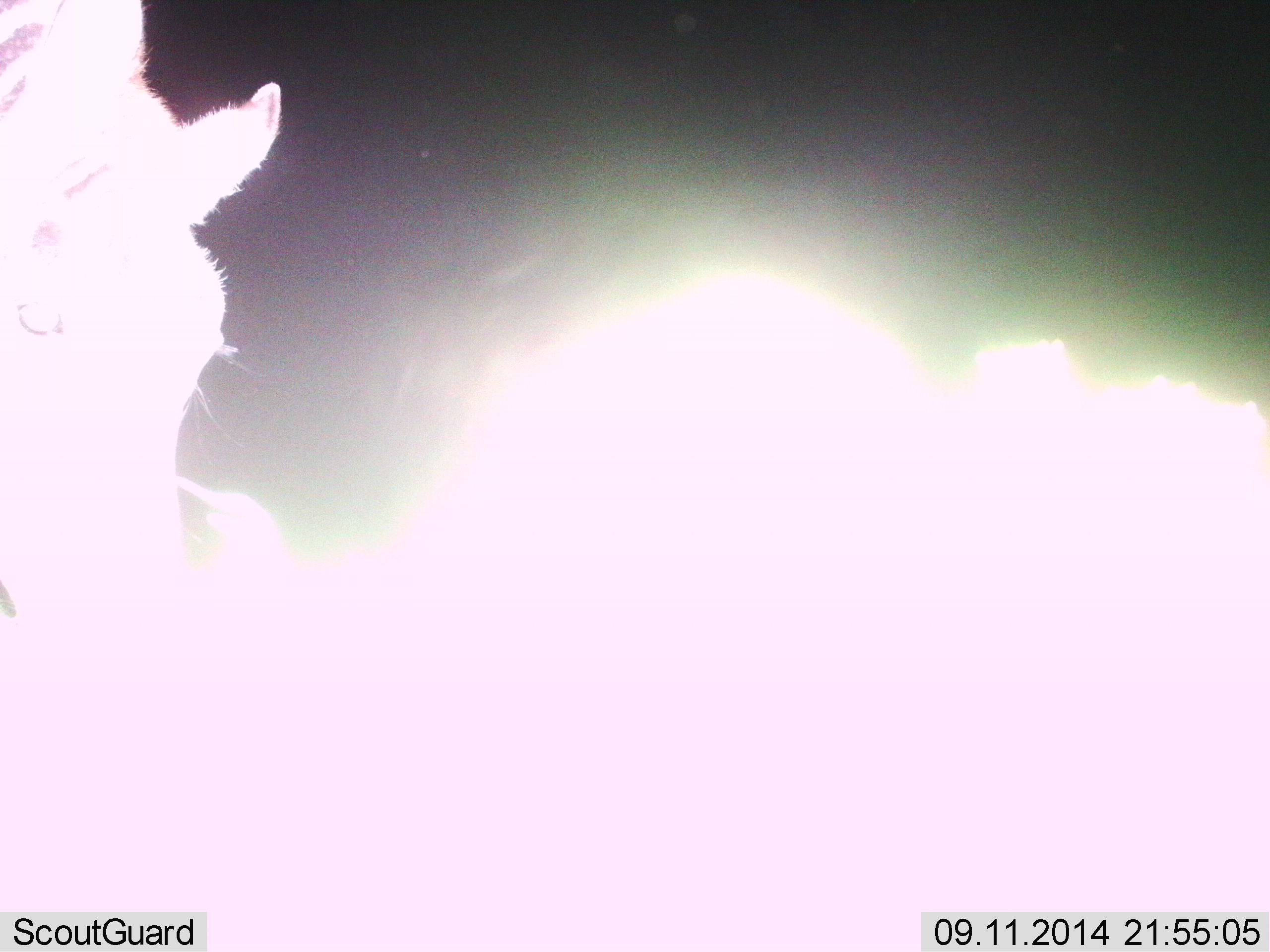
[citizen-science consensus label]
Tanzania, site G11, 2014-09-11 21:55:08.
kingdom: Animalia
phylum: Chordata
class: Mammalia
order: Perissodactyla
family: Equidae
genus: Equus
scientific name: Equus quagga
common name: plains zebra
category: zebra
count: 1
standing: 50%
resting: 20%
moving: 10%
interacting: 0%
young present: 0%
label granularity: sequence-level